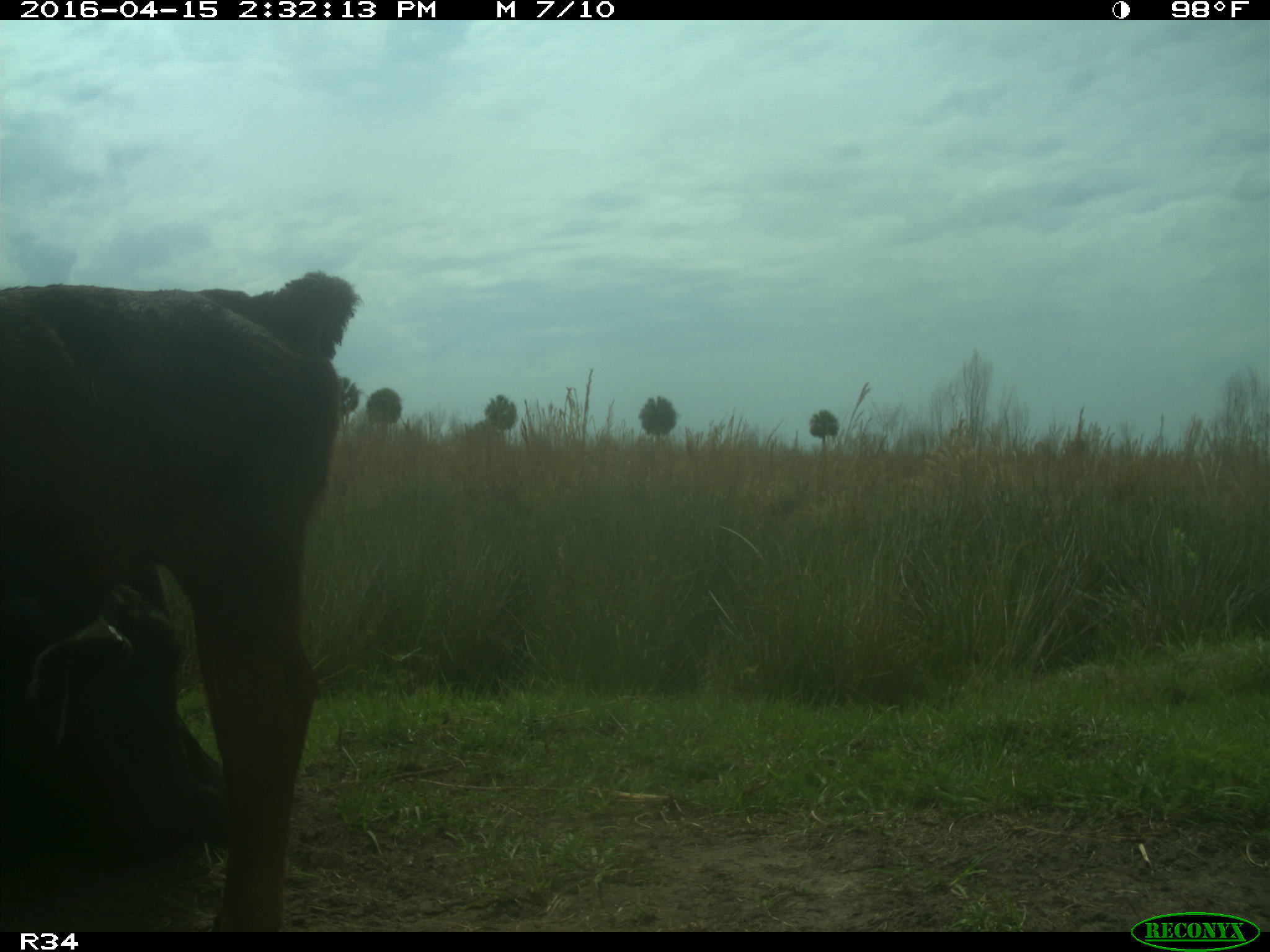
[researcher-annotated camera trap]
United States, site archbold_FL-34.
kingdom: Animalia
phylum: Chordata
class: Mammalia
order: Artiodactyla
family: Bovidae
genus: Bos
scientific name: Bos taurus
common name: domestic cow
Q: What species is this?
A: Bos taurus (domestic cow).